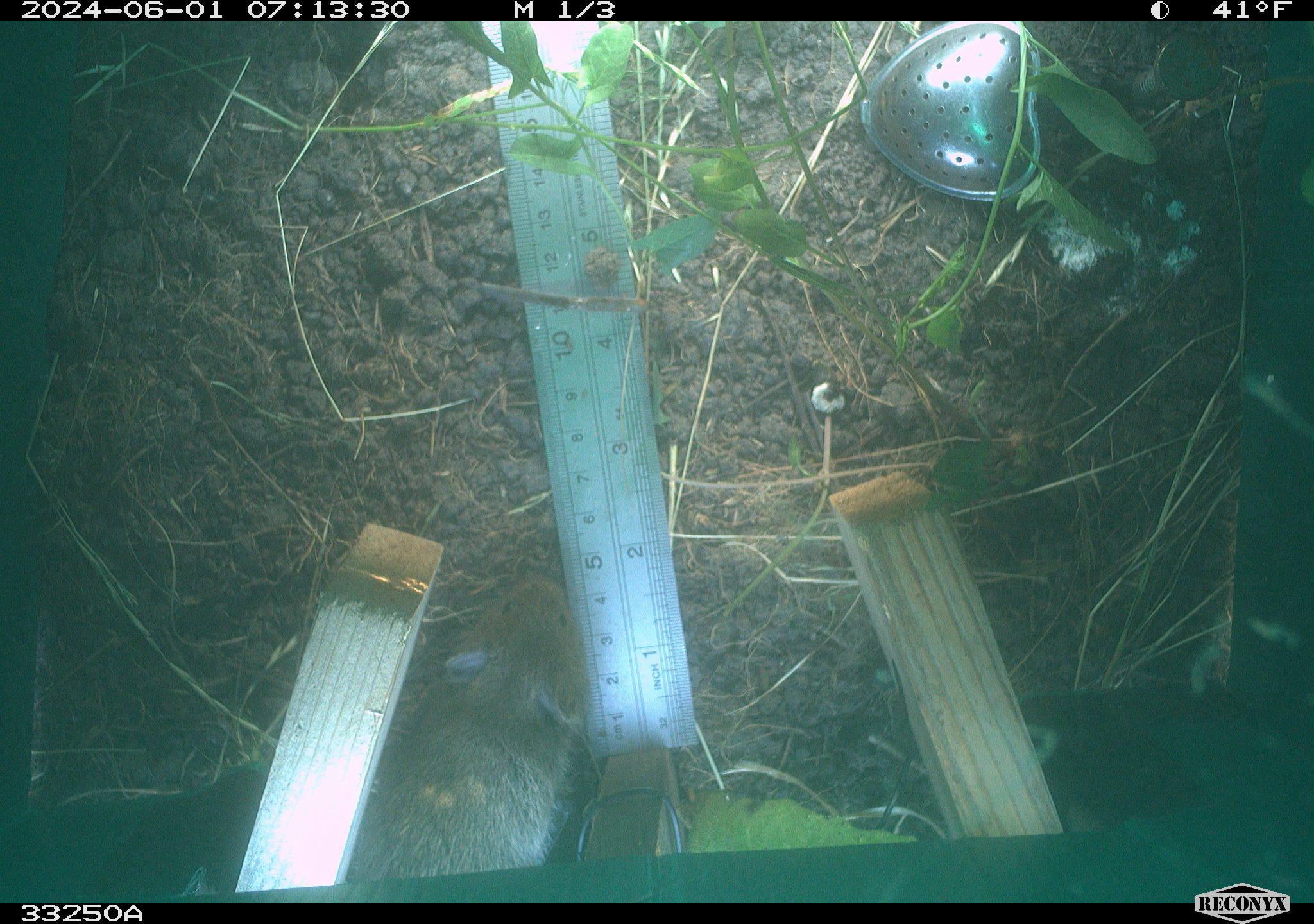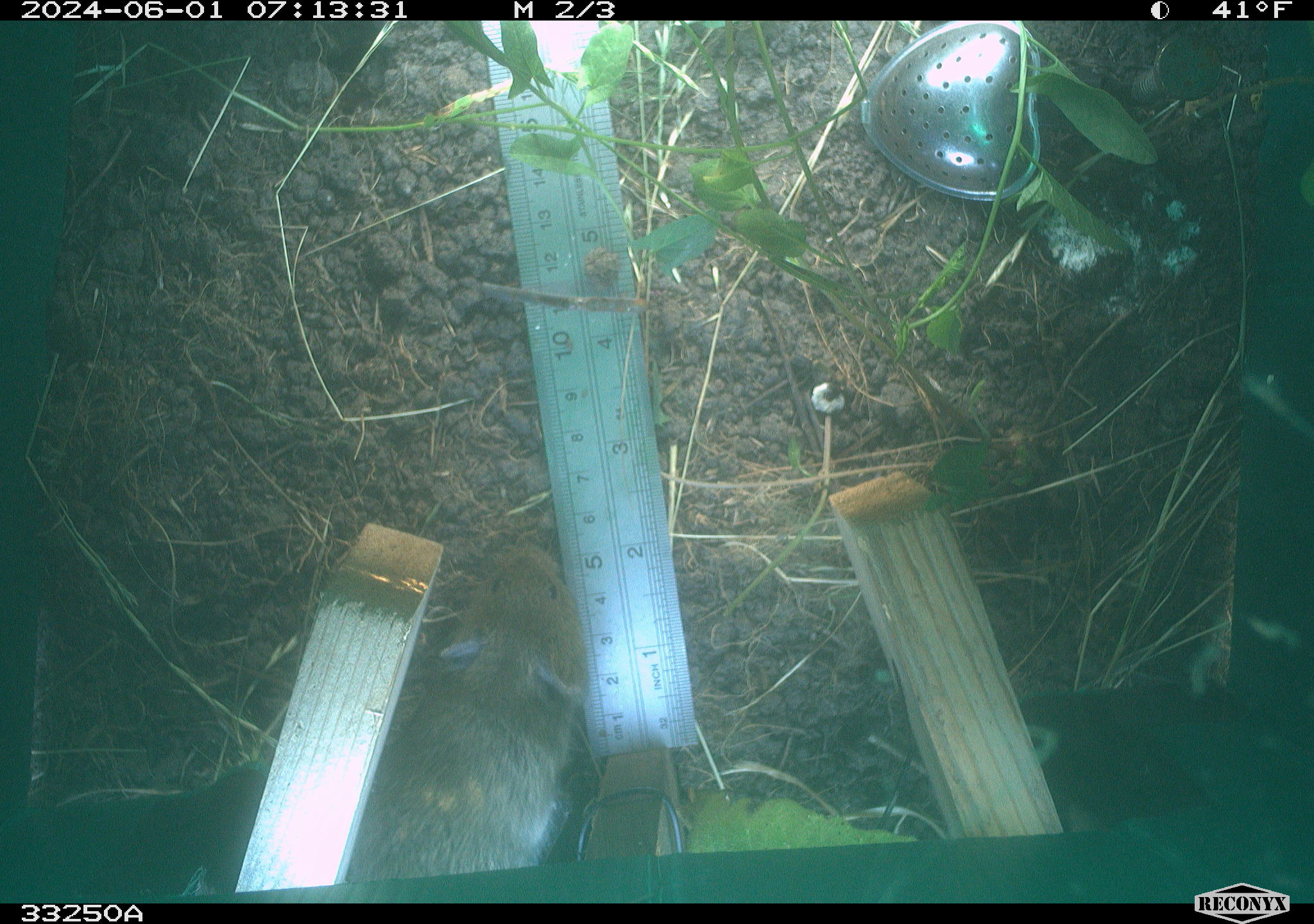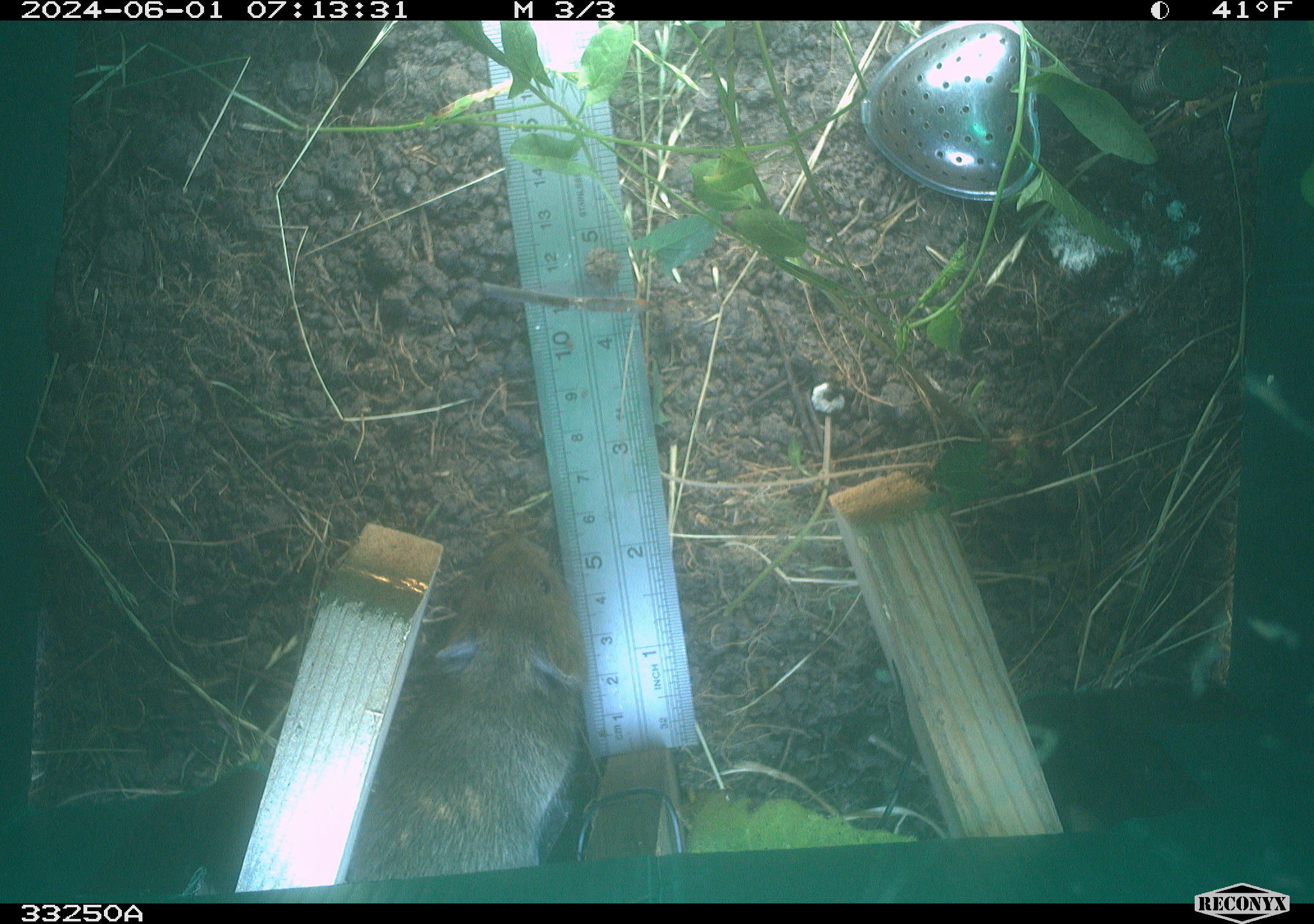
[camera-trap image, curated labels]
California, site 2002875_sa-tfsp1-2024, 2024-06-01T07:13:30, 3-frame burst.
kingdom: Animalia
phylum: Chordata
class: Mammalia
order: Rodentia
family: Cricetidae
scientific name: Arvicolinae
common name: voles, lemmings, and muskrats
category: arvicolinae subfamily